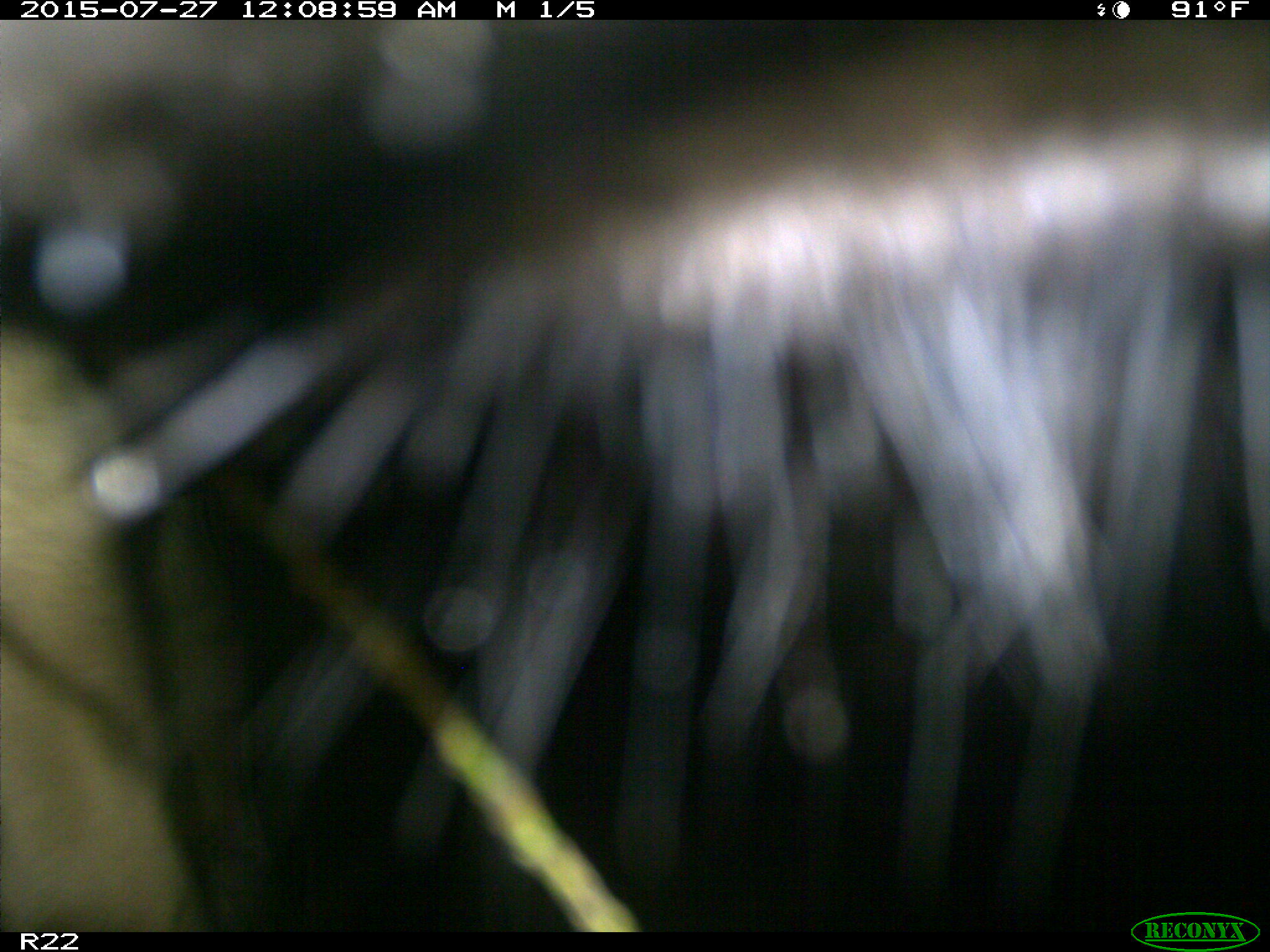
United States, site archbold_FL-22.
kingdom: Animalia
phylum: Chordata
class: Mammalia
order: Artiodactyla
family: Bovidae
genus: Bos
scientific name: Bos taurus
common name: domestic cow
Bos taurus (domestic cow).